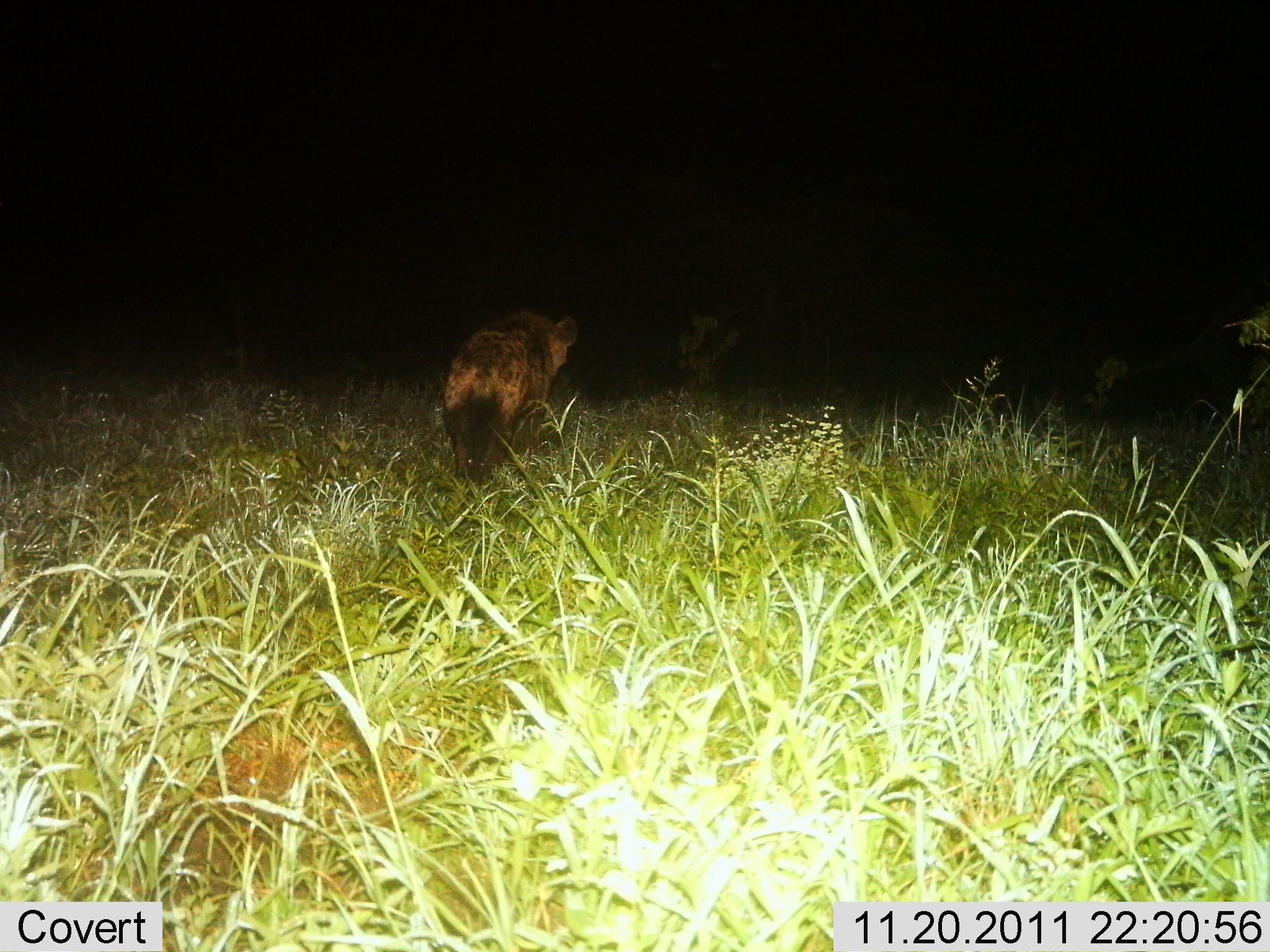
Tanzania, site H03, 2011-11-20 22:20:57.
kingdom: Animalia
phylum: Chordata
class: Mammalia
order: Carnivora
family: Hyaenidae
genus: Crocuta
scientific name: Crocuta crocuta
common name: spotted hyena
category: hyenaspotted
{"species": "hyenaspotted (spotted hyena) (Crocuta crocuta)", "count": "1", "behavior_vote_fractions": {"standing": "15%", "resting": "0%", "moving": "92%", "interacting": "0%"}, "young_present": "0%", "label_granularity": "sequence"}